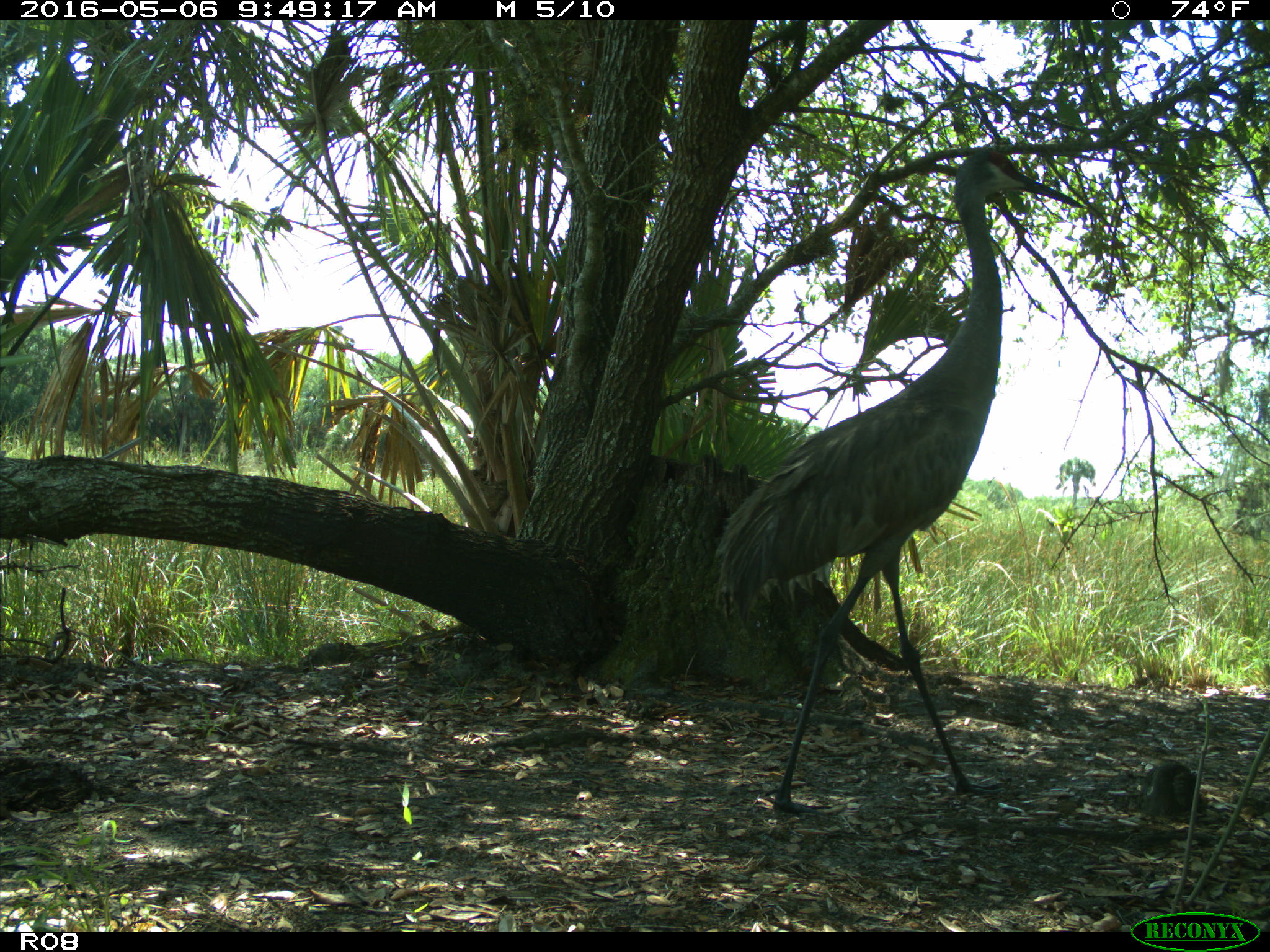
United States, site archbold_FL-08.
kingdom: Animalia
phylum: Chordata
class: Aves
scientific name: Aves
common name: birds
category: unidentified bird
Unidentified bird (birds) (Aves).